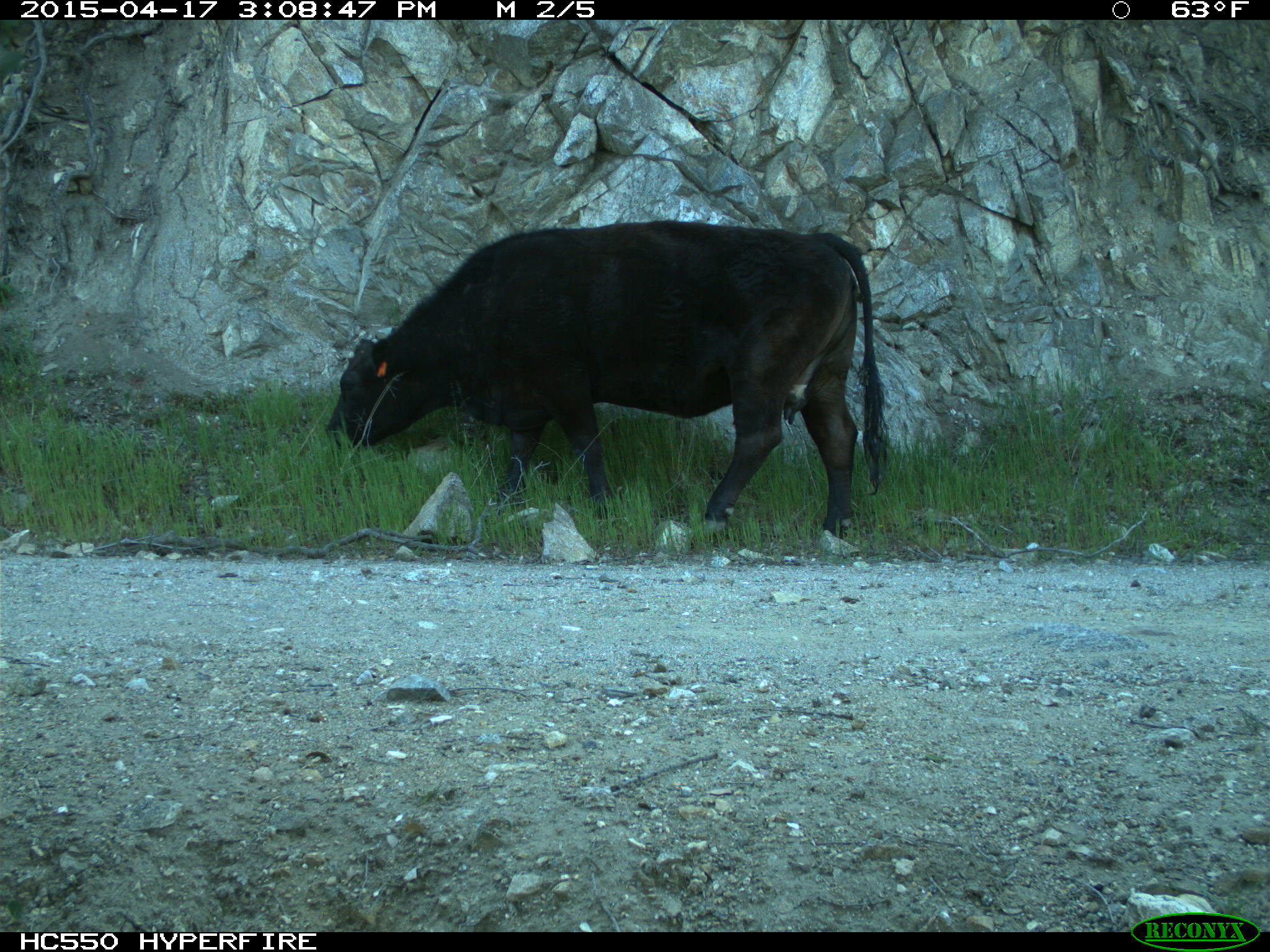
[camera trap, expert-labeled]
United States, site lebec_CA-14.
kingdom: Animalia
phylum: Chordata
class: Mammalia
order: Artiodactyla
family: Bovidae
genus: Bos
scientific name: Bos taurus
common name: domestic cow